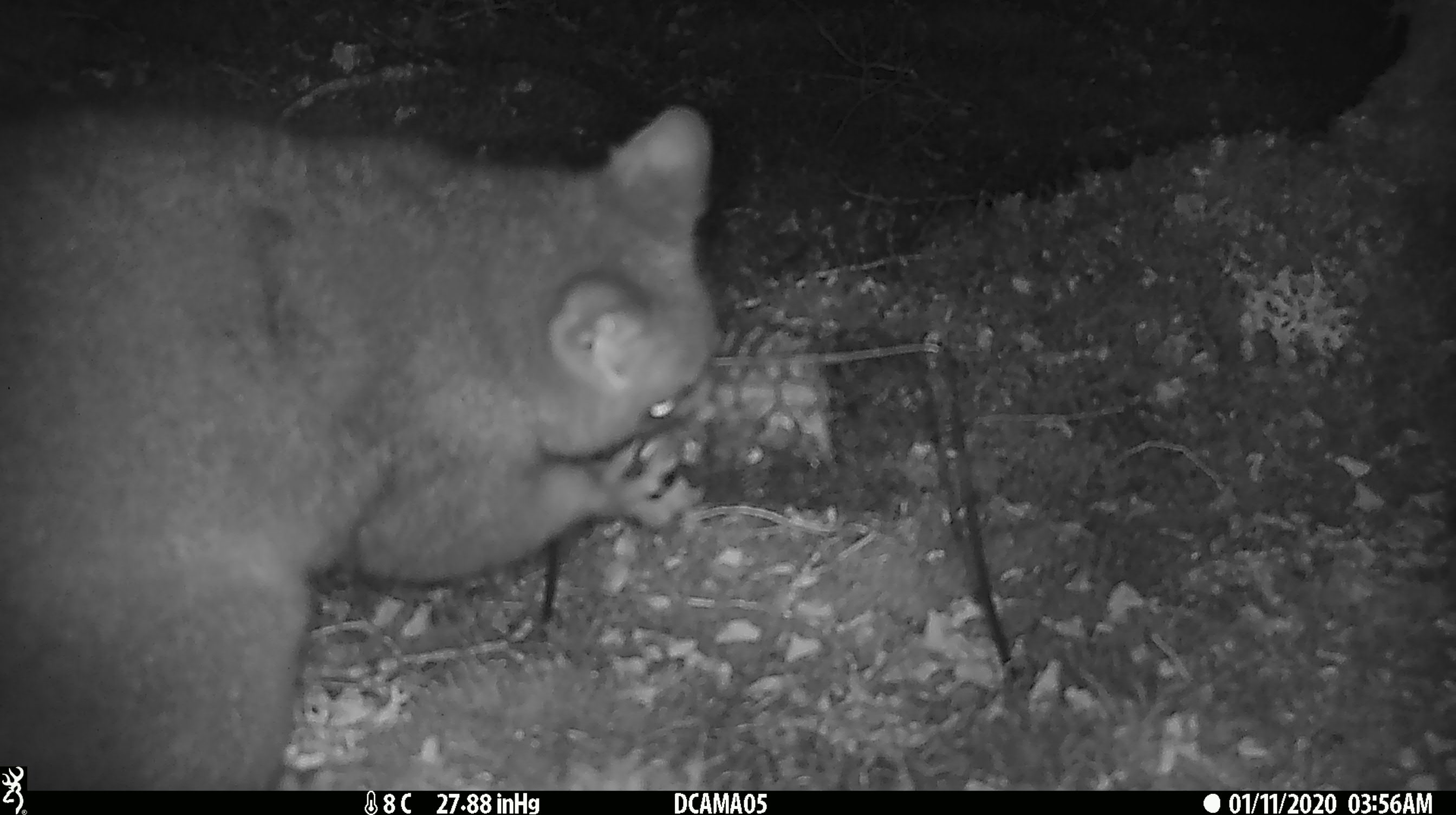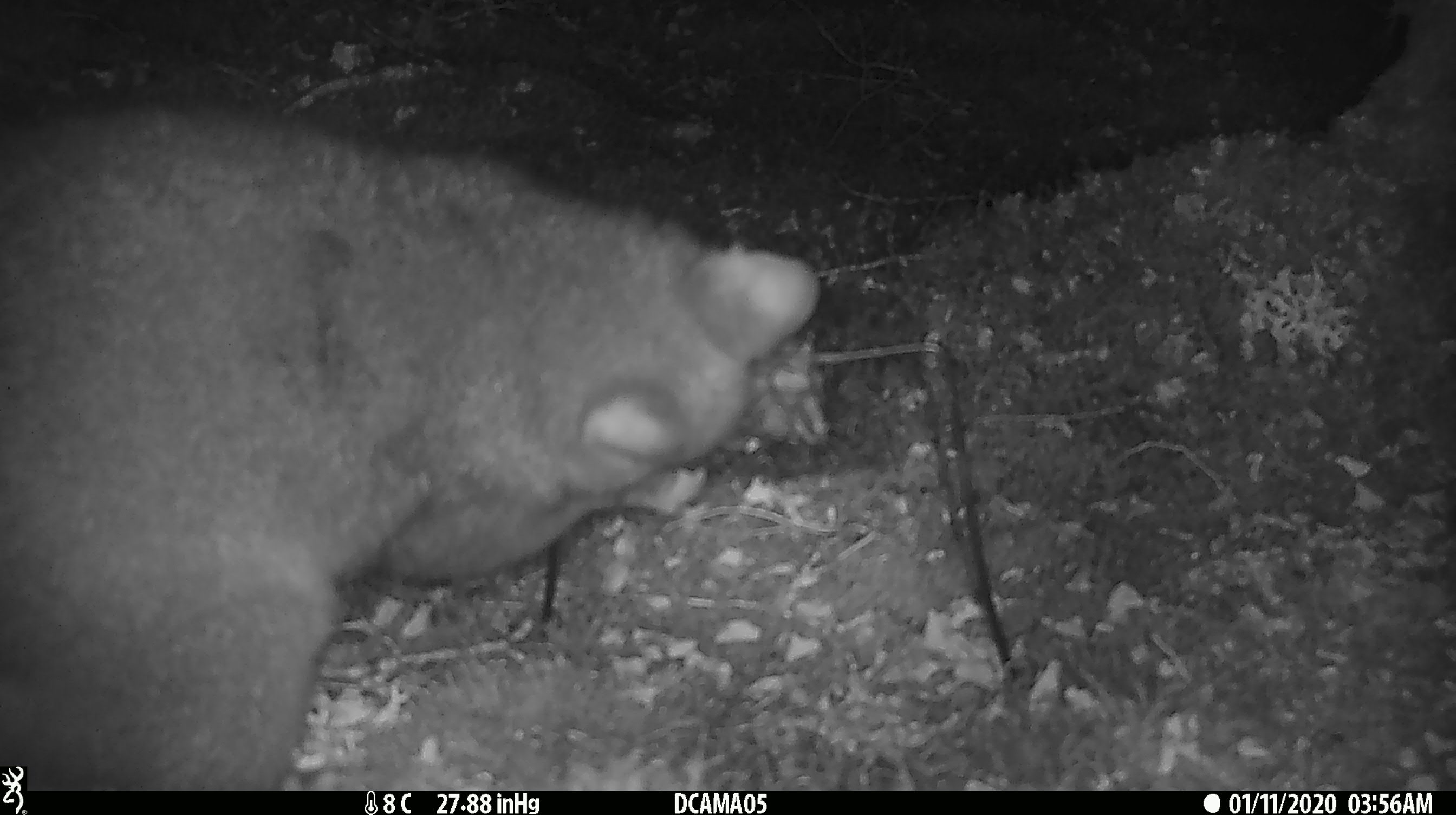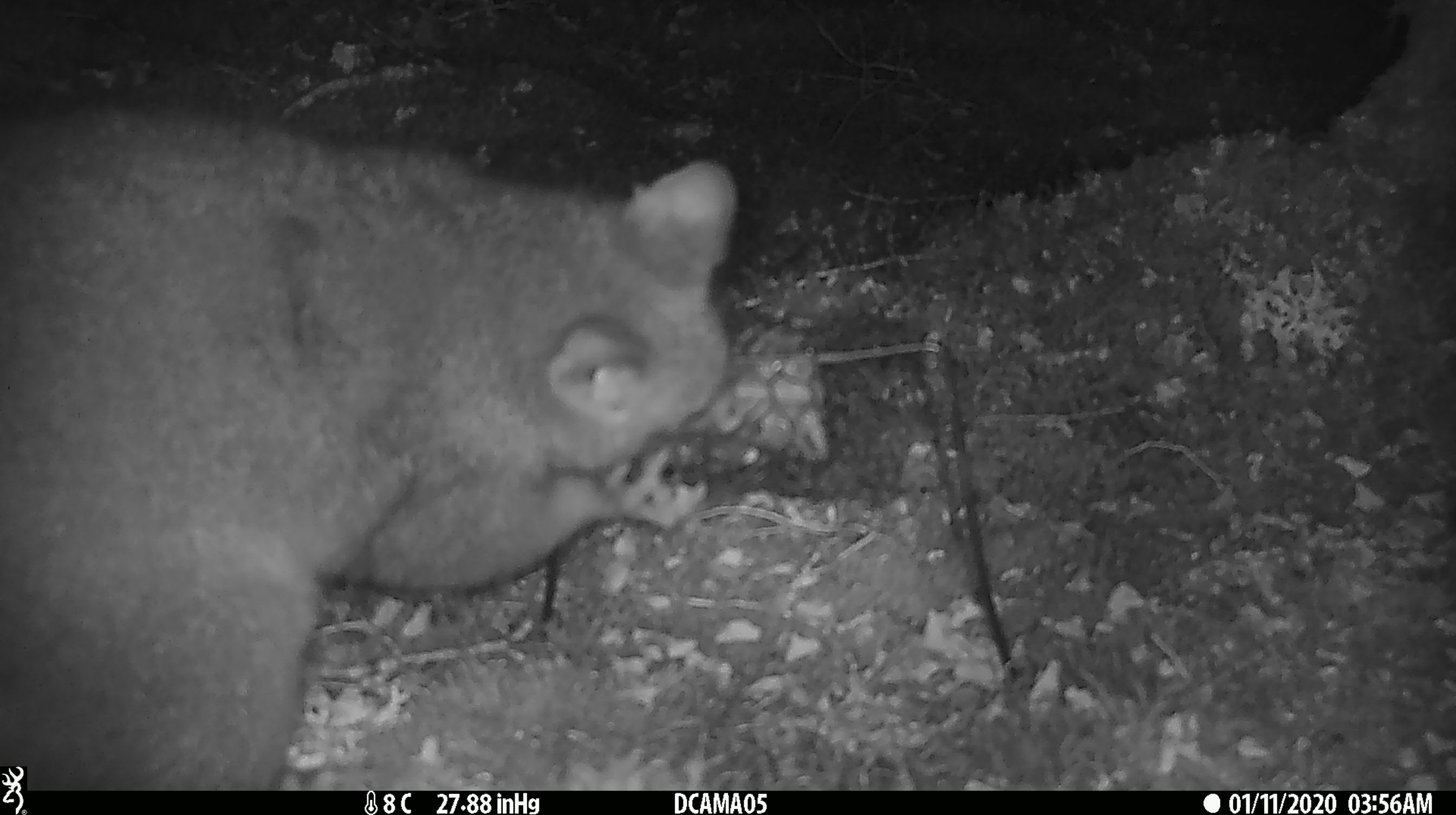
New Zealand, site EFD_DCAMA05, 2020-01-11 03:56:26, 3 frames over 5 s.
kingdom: Animalia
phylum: Chordata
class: Mammalia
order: Diprotodontia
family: Phalangeridae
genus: Trichosurus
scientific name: Trichosurus vulpecula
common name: common brushtail possum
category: possum